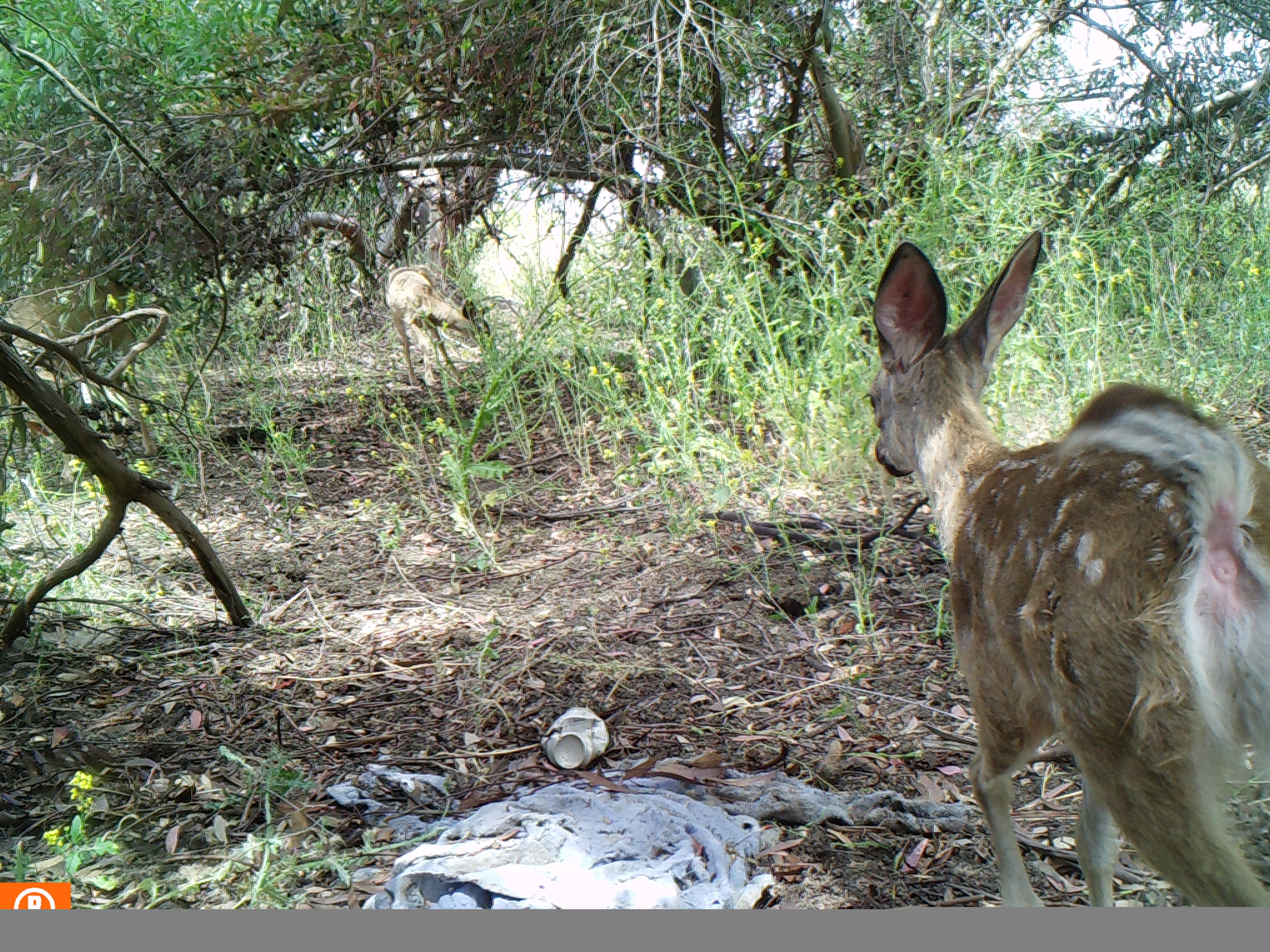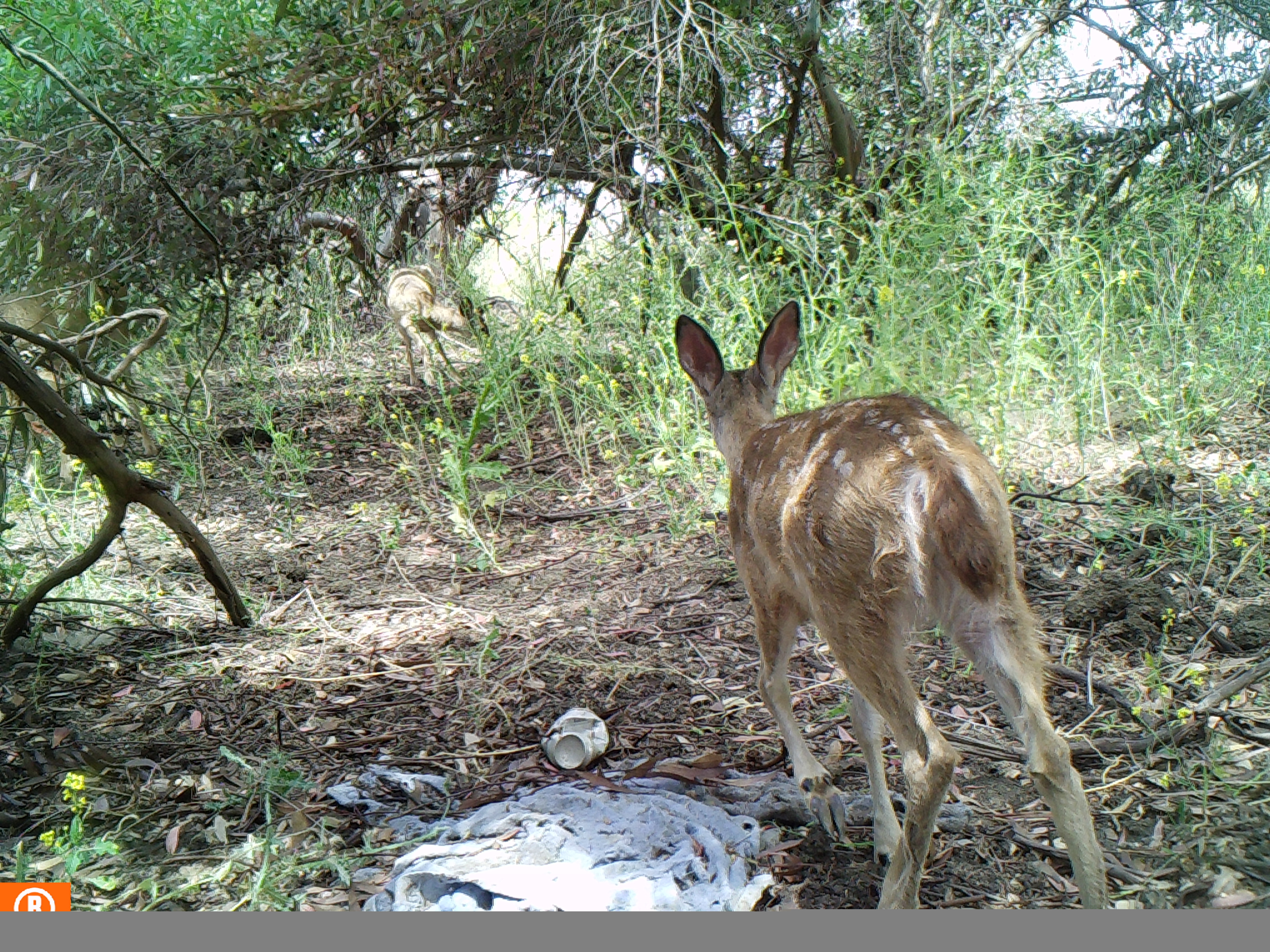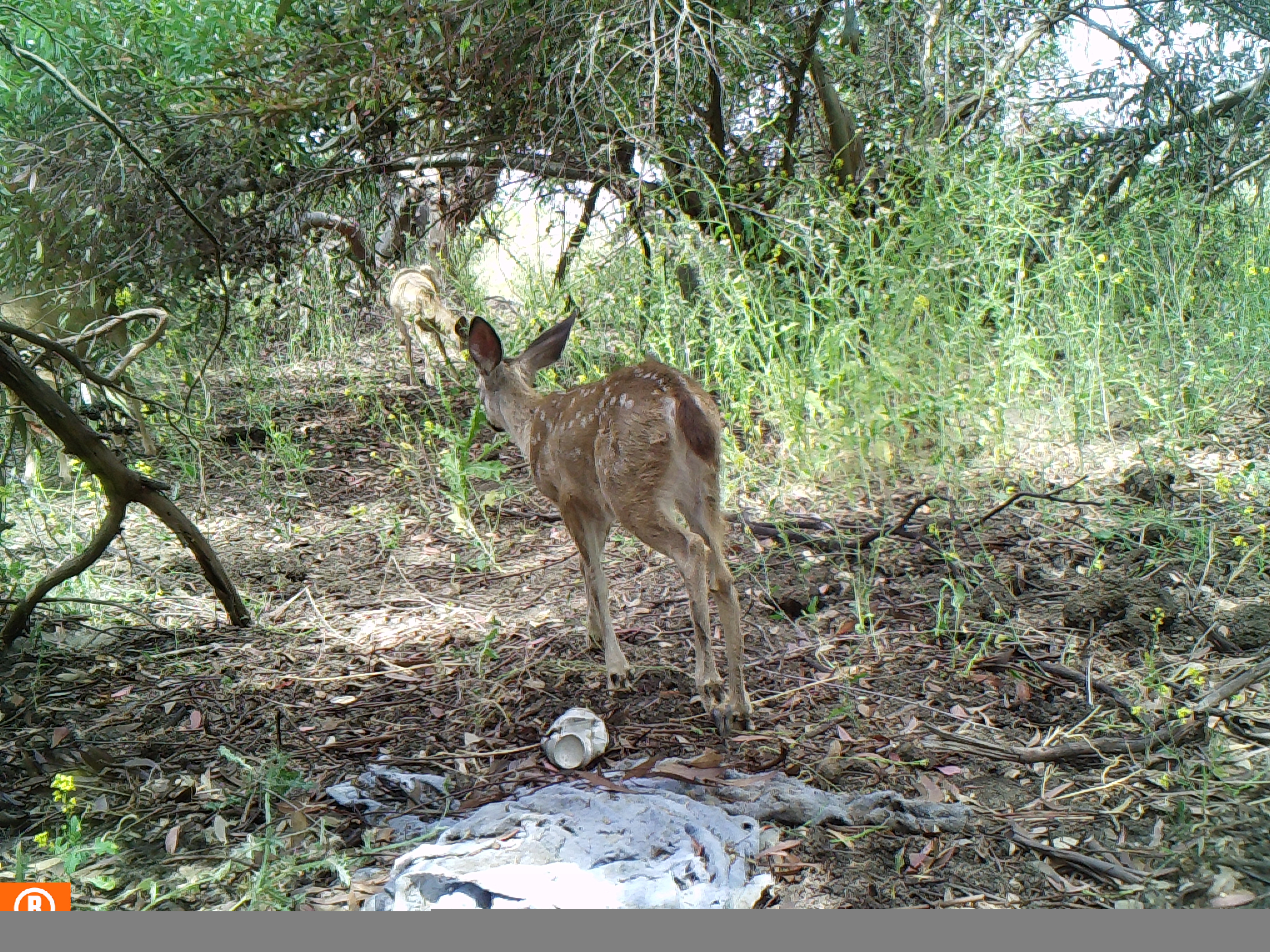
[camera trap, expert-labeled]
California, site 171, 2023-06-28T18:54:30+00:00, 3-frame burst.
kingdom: Animalia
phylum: Chordata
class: Mammalia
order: Artiodactyla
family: Cervidae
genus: Odocoileus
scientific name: Odocoileus hemionus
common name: mule deer